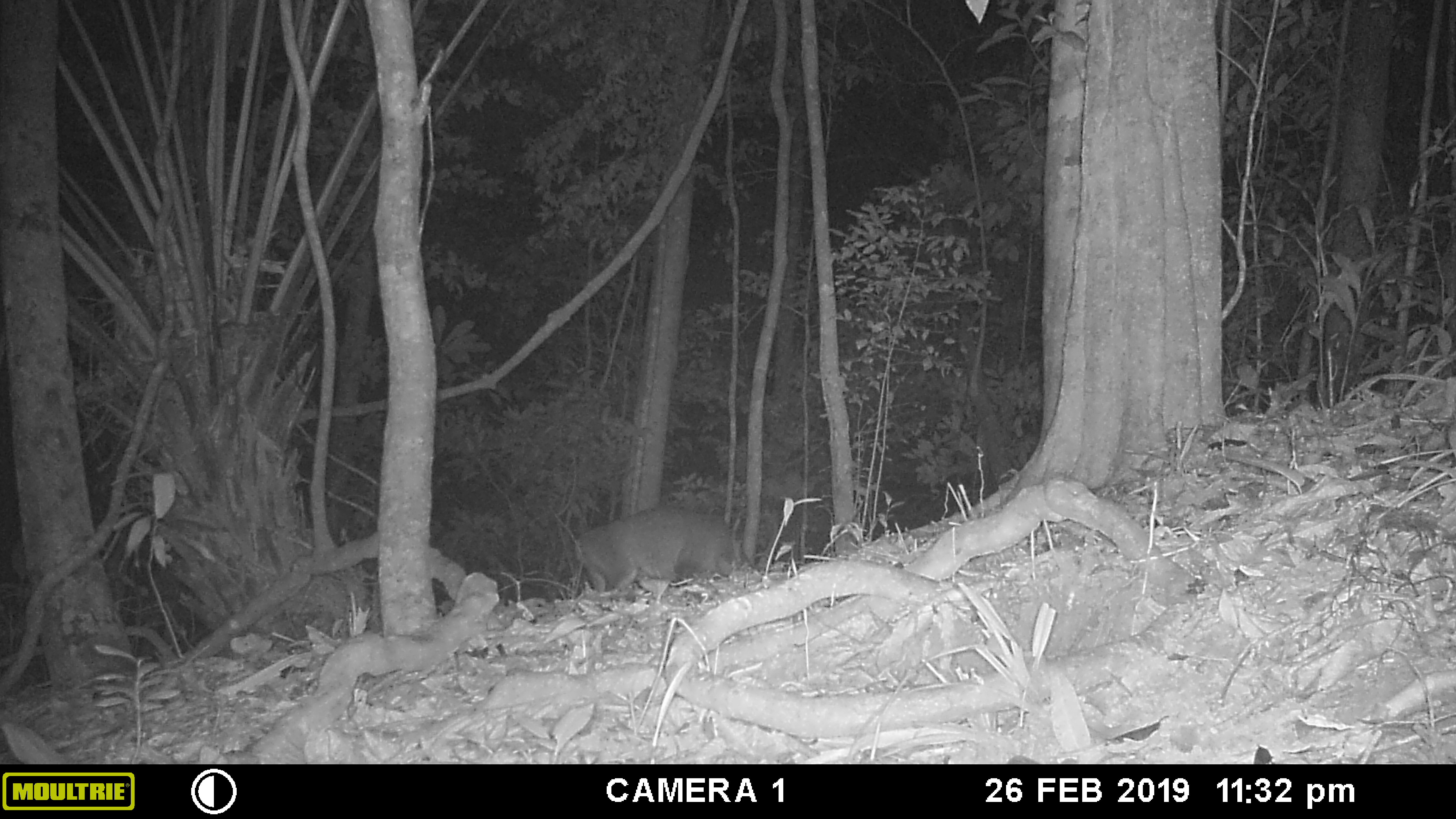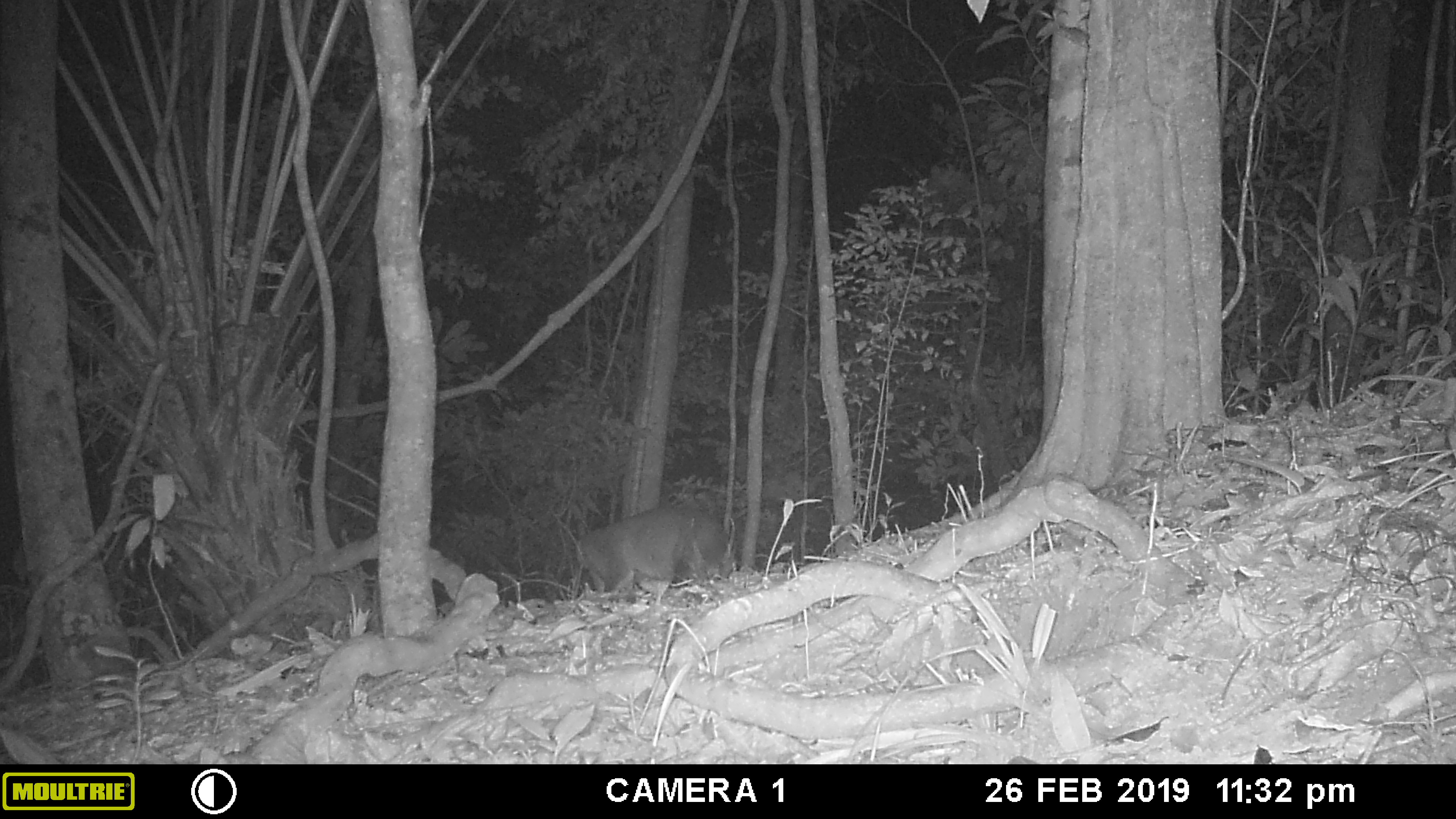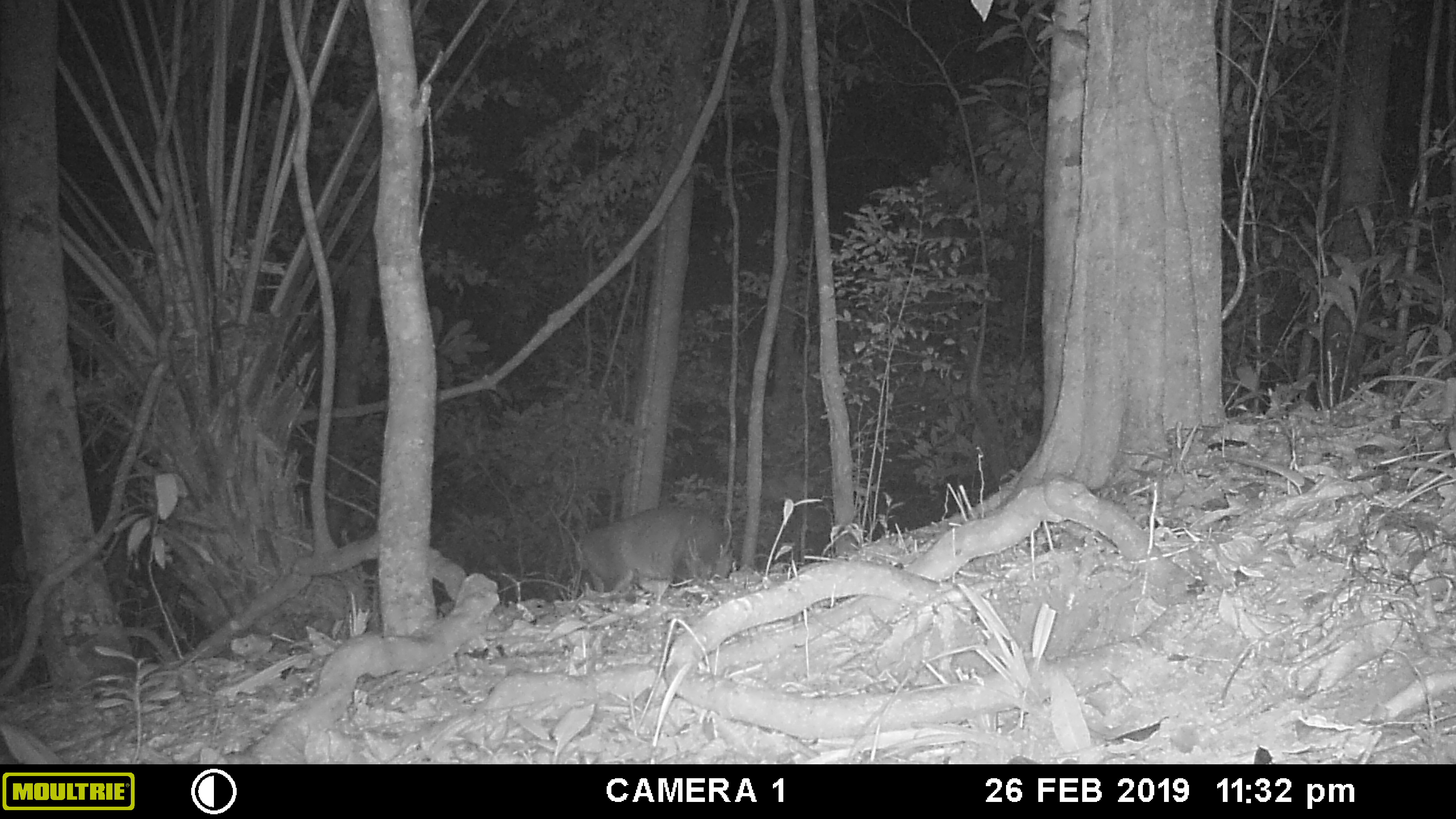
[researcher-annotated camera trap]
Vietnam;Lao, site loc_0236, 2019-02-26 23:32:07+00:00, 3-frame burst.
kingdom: Animalia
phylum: Chordata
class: Mammalia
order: Artiodactyla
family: Cervidae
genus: Muntiacus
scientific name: Muntiacus vuquangensis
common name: large-antlered muntjac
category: large antlered muntjac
Large antlered muntjac (large-antlered muntjac) (Muntiacus vuquangensis). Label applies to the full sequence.